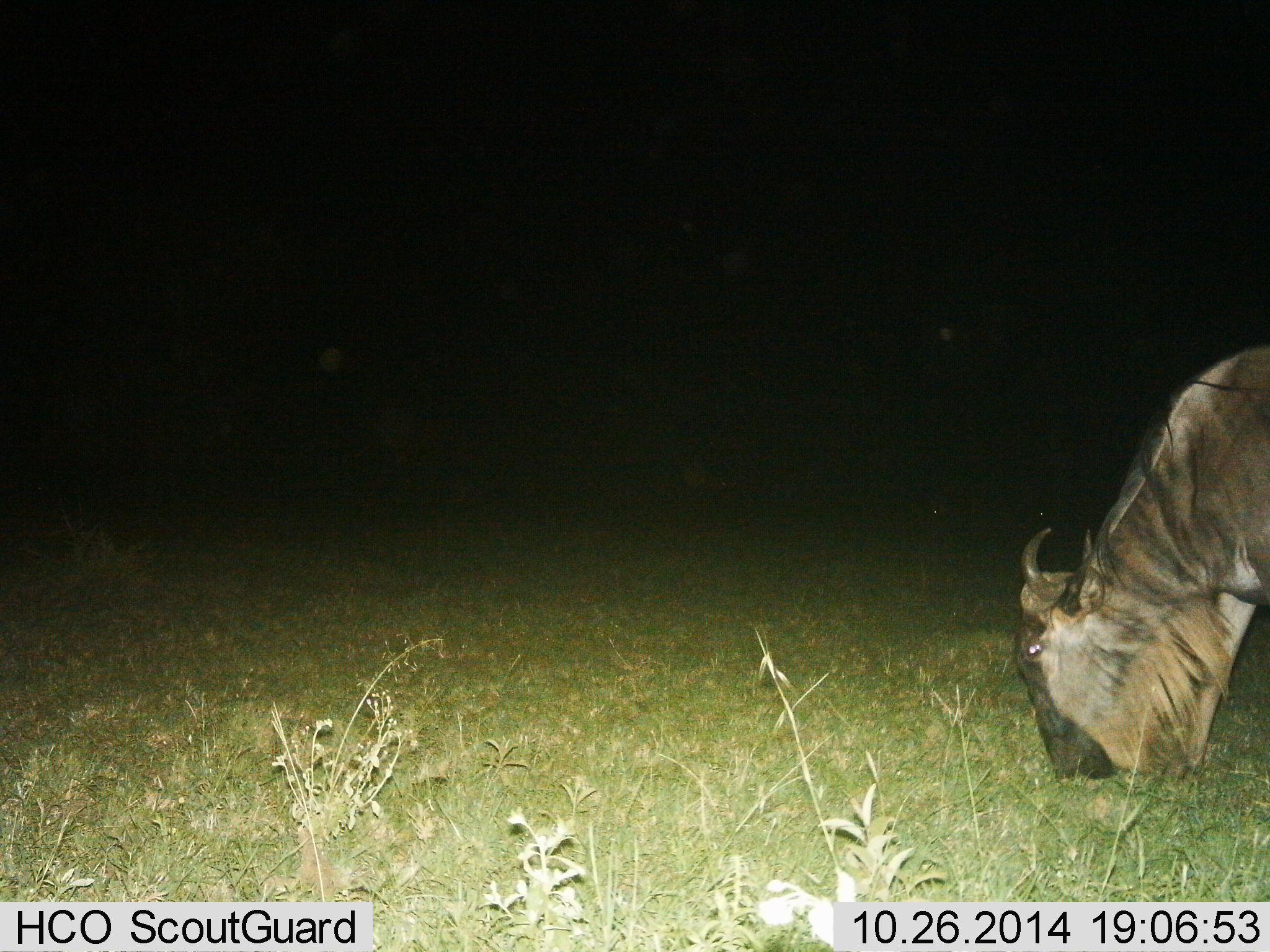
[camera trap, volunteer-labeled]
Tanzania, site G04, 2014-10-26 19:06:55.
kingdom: Animalia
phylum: Chordata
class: Mammalia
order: Artiodactyla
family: Bovidae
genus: Connochaetes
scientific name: Connochaetes taurinus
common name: blue wildebeest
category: wildebeest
Wildebeest (blue wildebeest) (Connochaetes taurinus), count 1. Behavior (volunteer vote fractions): standing 20%, resting 0%, moving 0%, interacting 0%. Young present (vote fraction): 0%. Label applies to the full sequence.